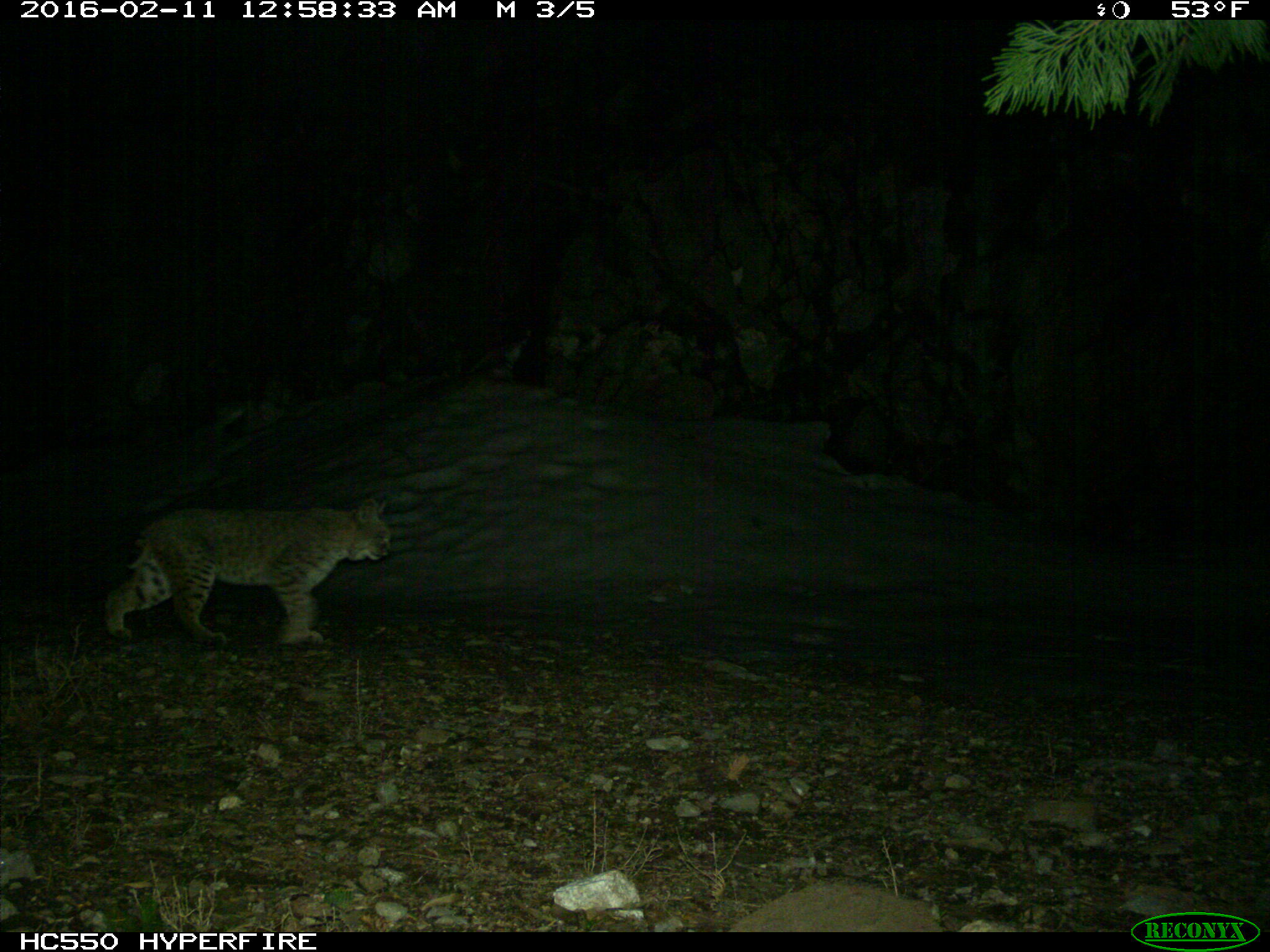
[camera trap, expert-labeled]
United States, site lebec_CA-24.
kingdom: Animalia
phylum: Chordata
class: Mammalia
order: Carnivora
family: Felidae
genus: Lynx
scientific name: Lynx rufus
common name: bobcat